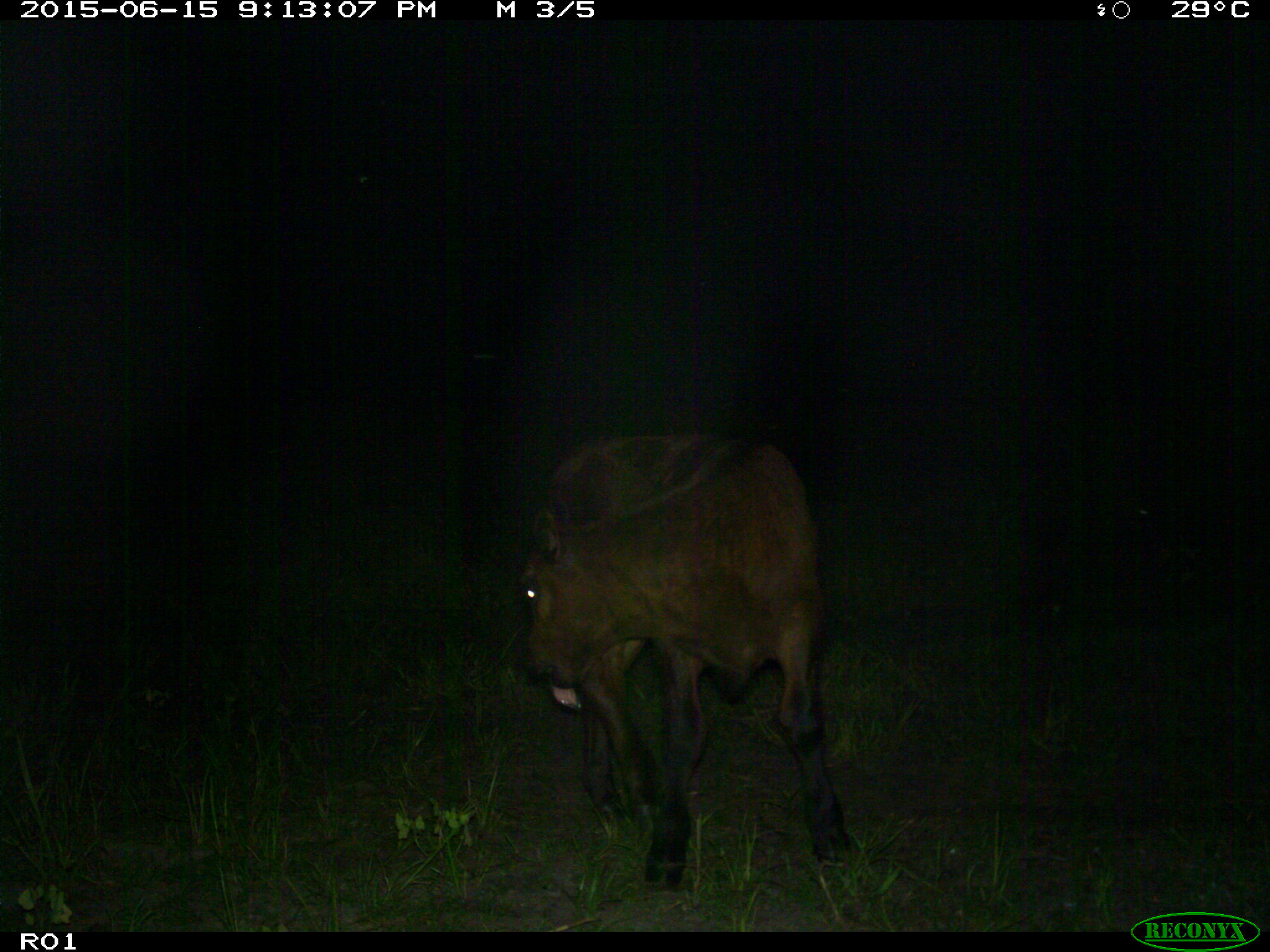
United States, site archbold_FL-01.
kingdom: Animalia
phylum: Chordata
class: Mammalia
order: Artiodactyla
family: Bovidae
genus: Bos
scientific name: Bos taurus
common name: domestic cow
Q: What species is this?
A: Bos taurus (domestic cow).